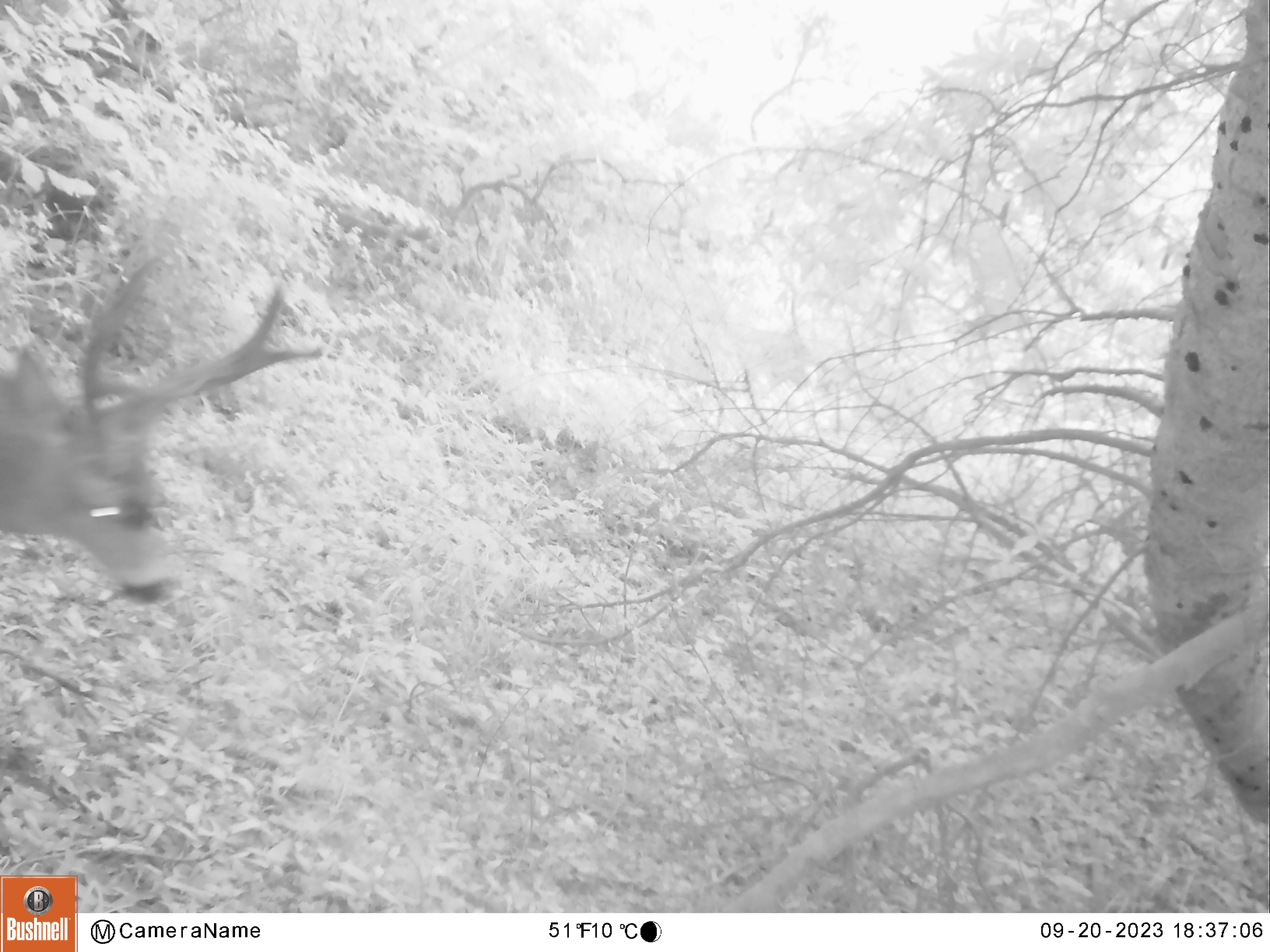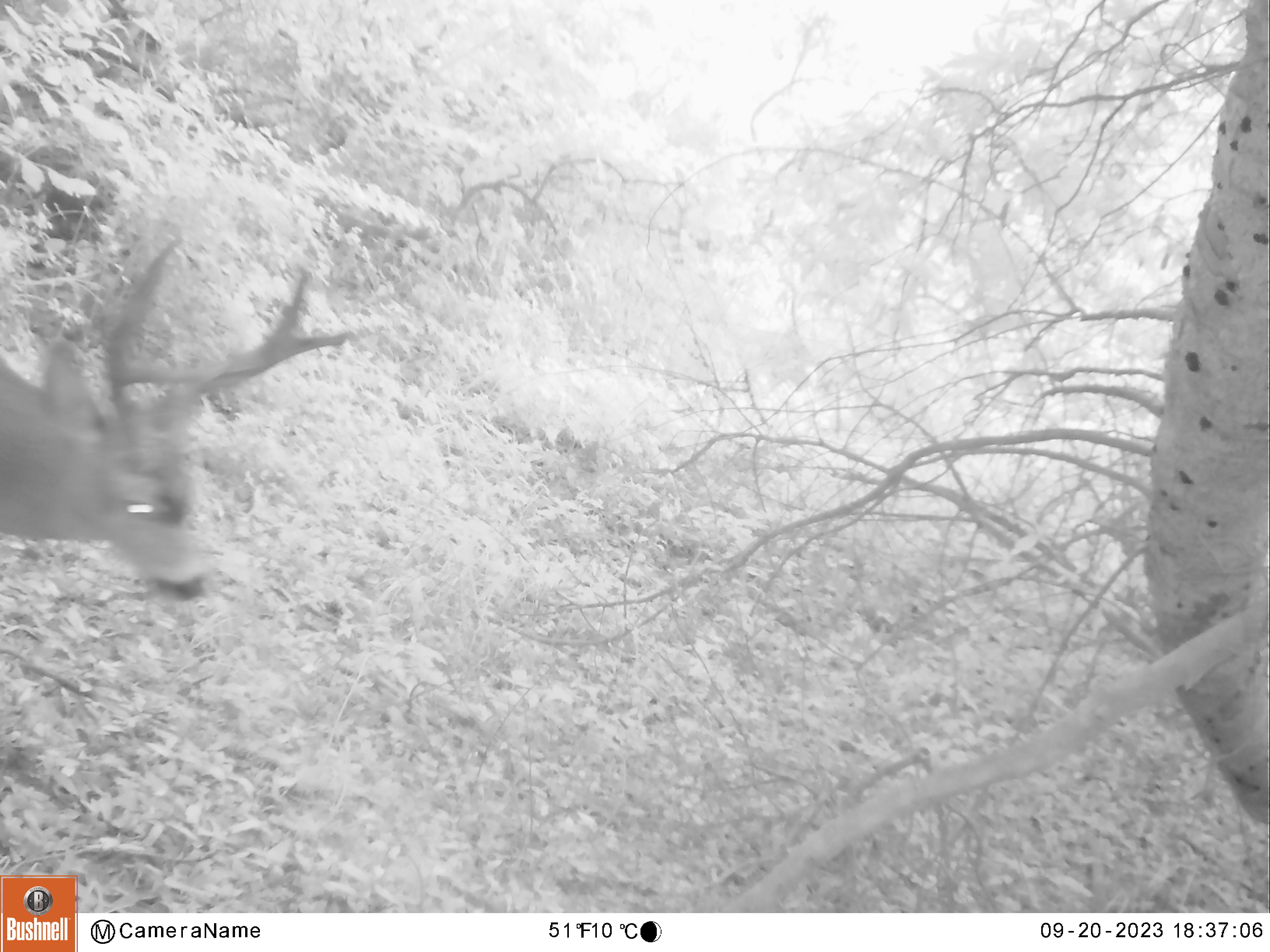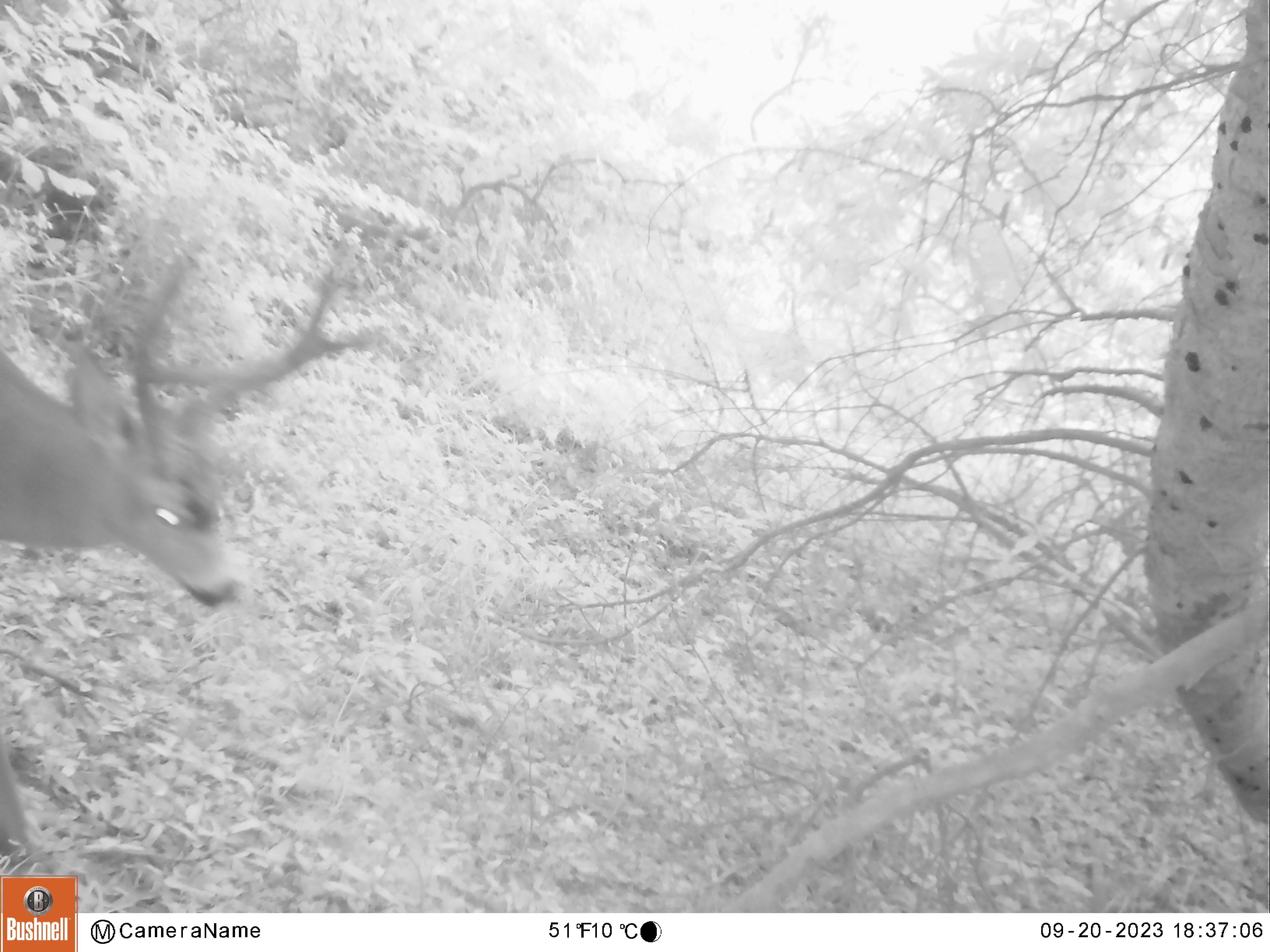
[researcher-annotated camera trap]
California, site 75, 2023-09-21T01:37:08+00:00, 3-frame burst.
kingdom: Animalia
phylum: Chordata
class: Mammalia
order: Artiodactyla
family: Cervidae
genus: Odocoileus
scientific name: Odocoileus hemionus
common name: mule deer